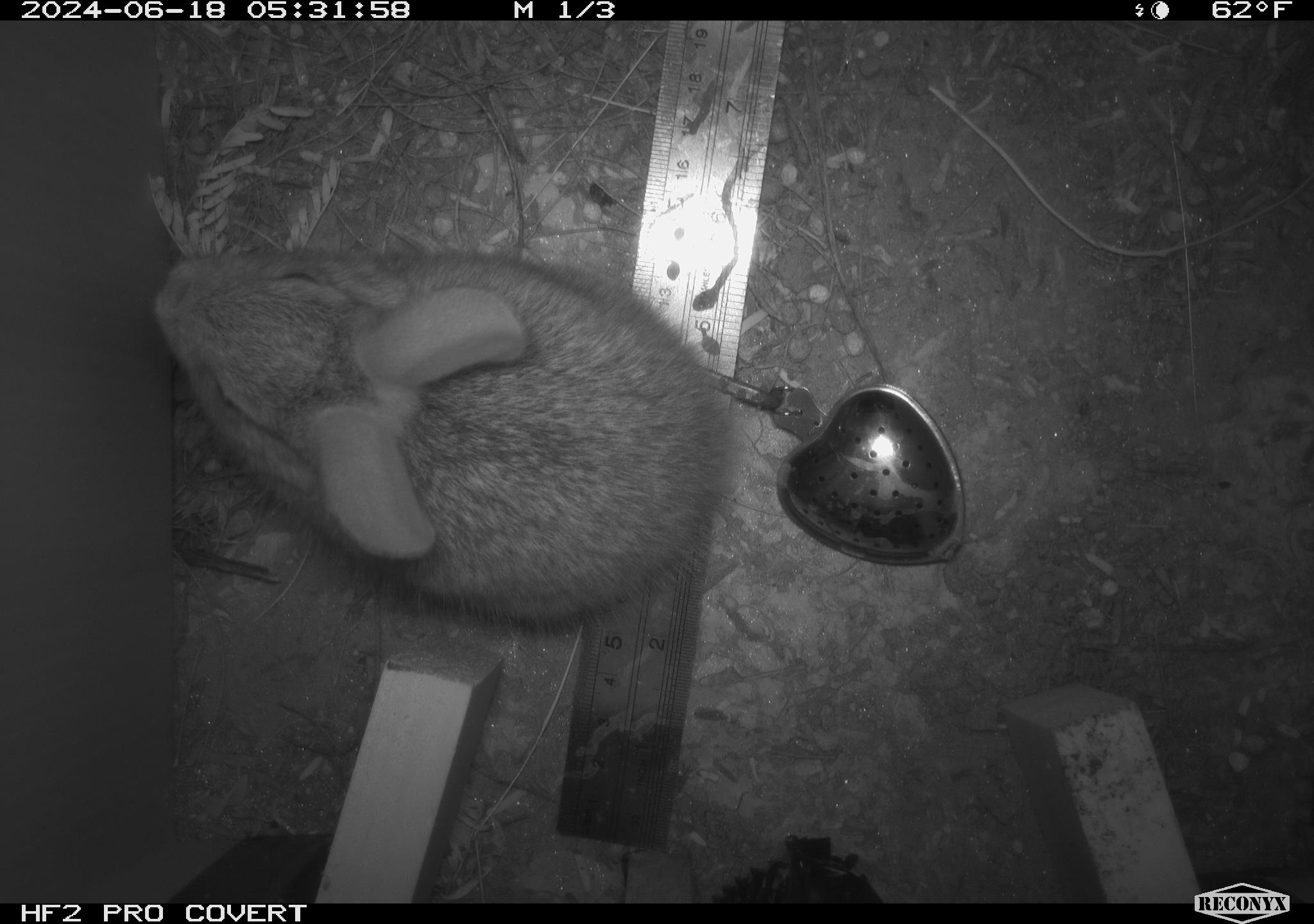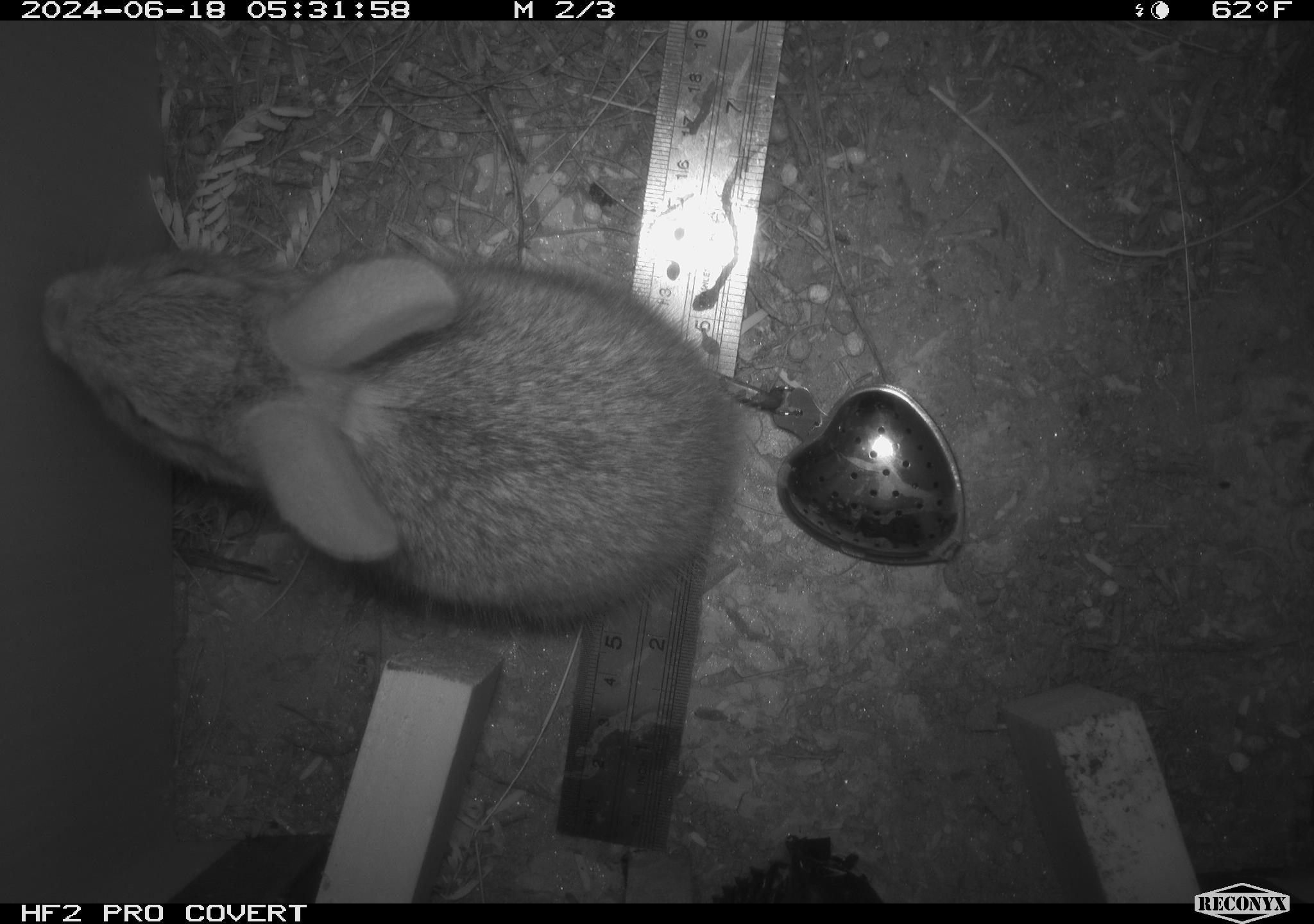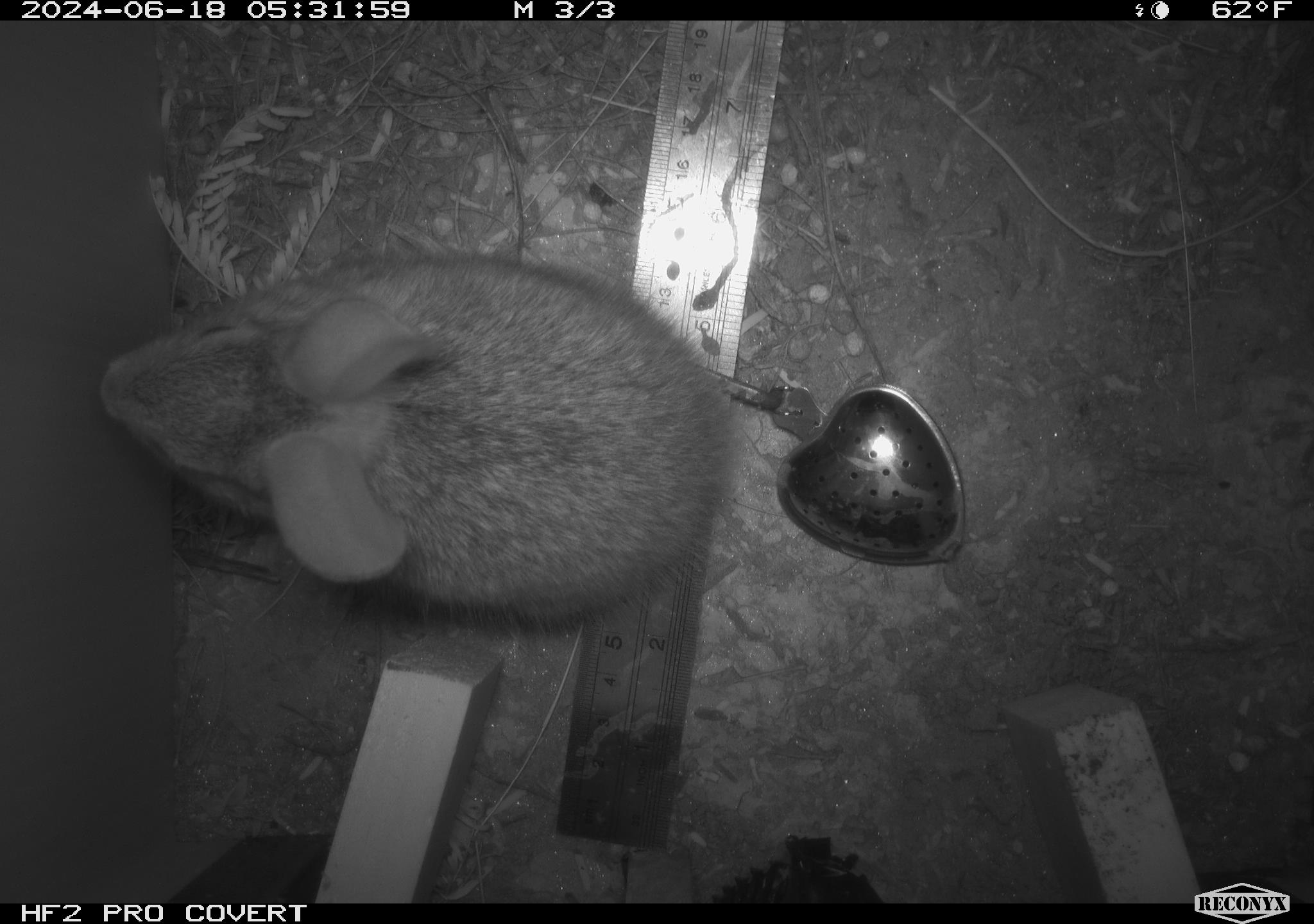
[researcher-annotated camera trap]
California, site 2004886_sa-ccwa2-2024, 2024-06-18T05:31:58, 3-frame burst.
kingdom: Animalia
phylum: Chordata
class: Mammalia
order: Lagomorpha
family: Leporidae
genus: Sylvilagus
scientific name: Sylvilagus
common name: cottontail rabbits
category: sylvilagus species